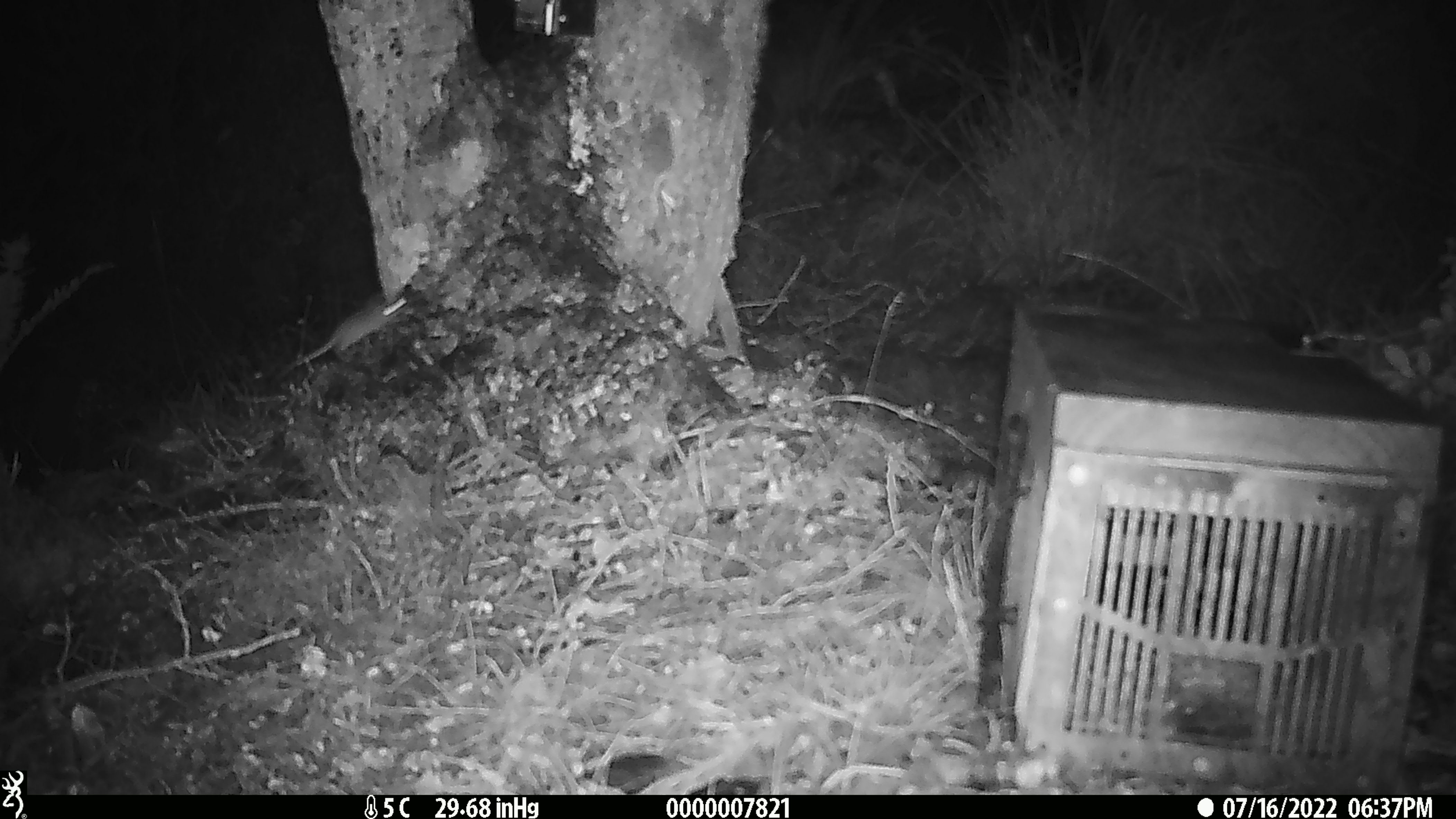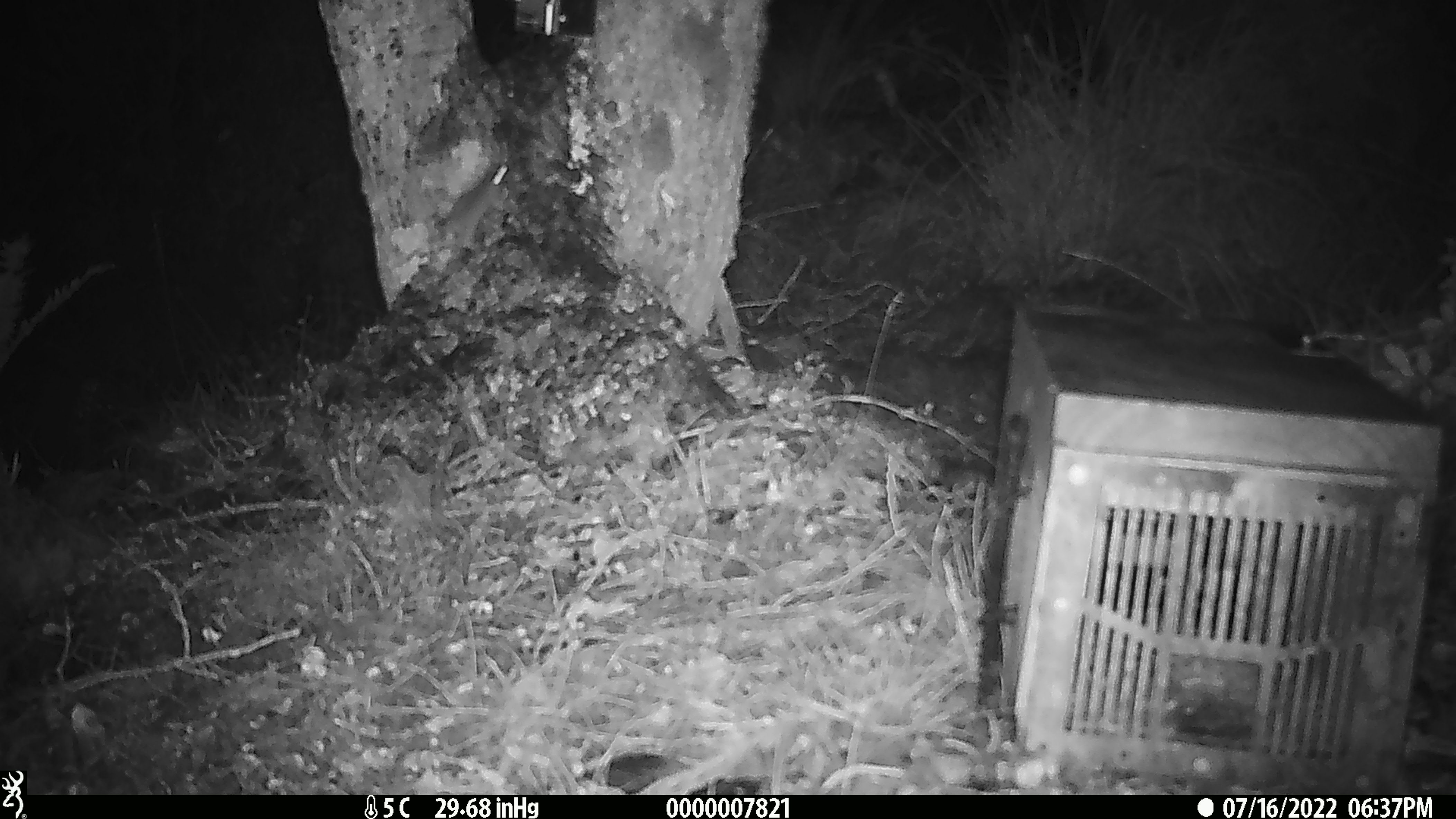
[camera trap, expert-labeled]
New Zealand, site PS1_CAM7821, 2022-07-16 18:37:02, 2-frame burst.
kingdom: Animalia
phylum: Chordata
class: Mammalia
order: Rodentia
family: Muridae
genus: Mus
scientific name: Mus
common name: mouse